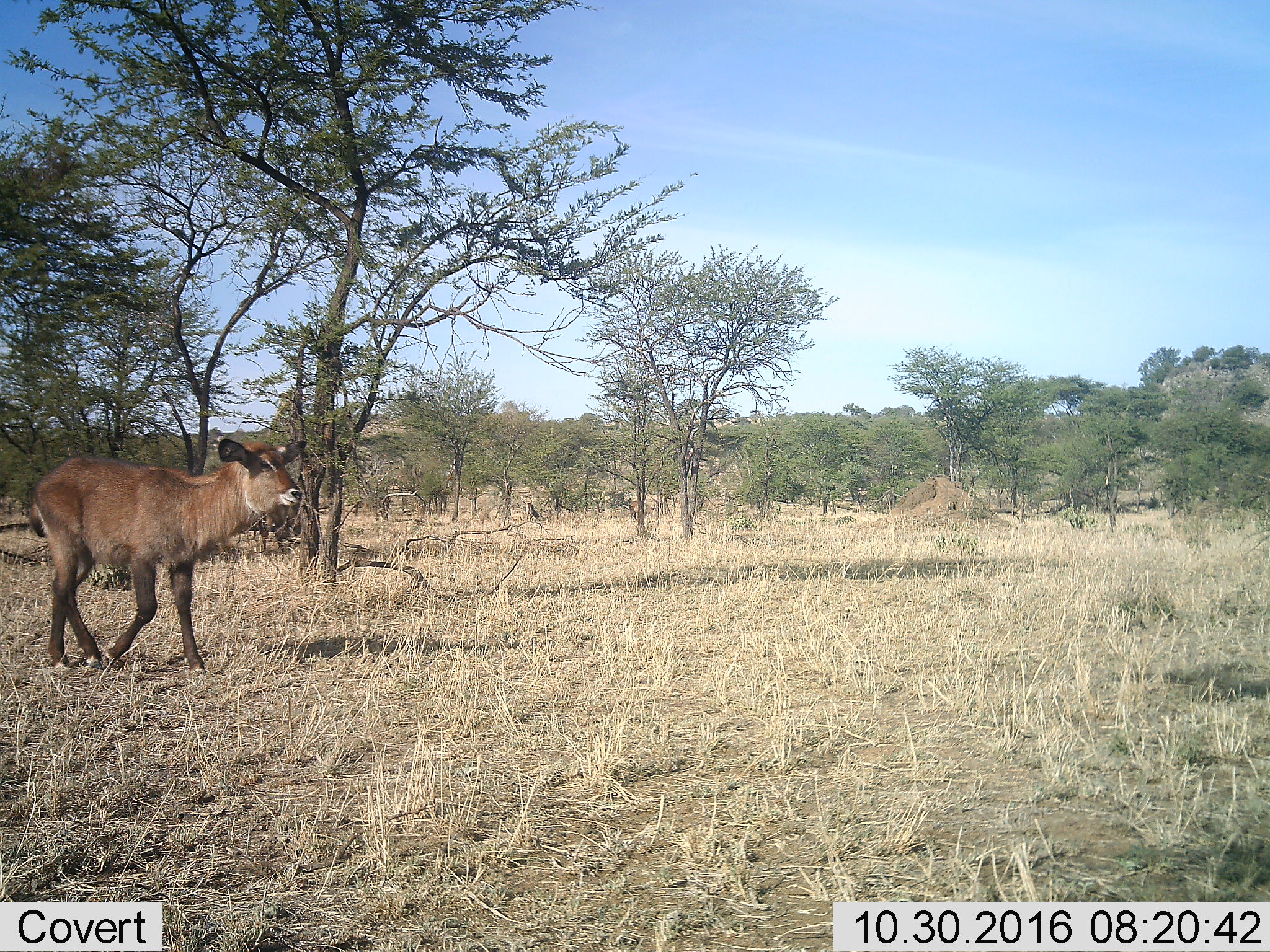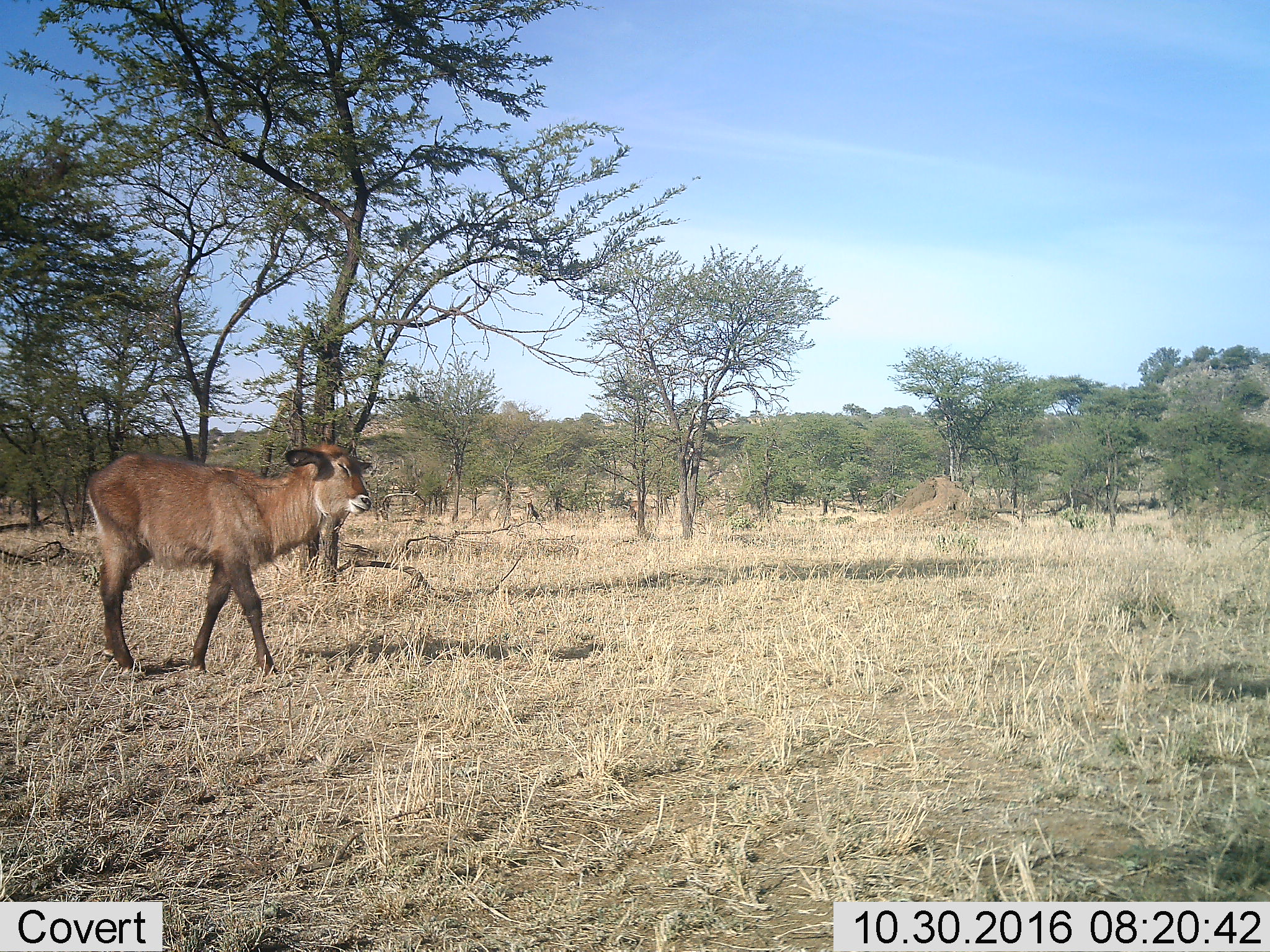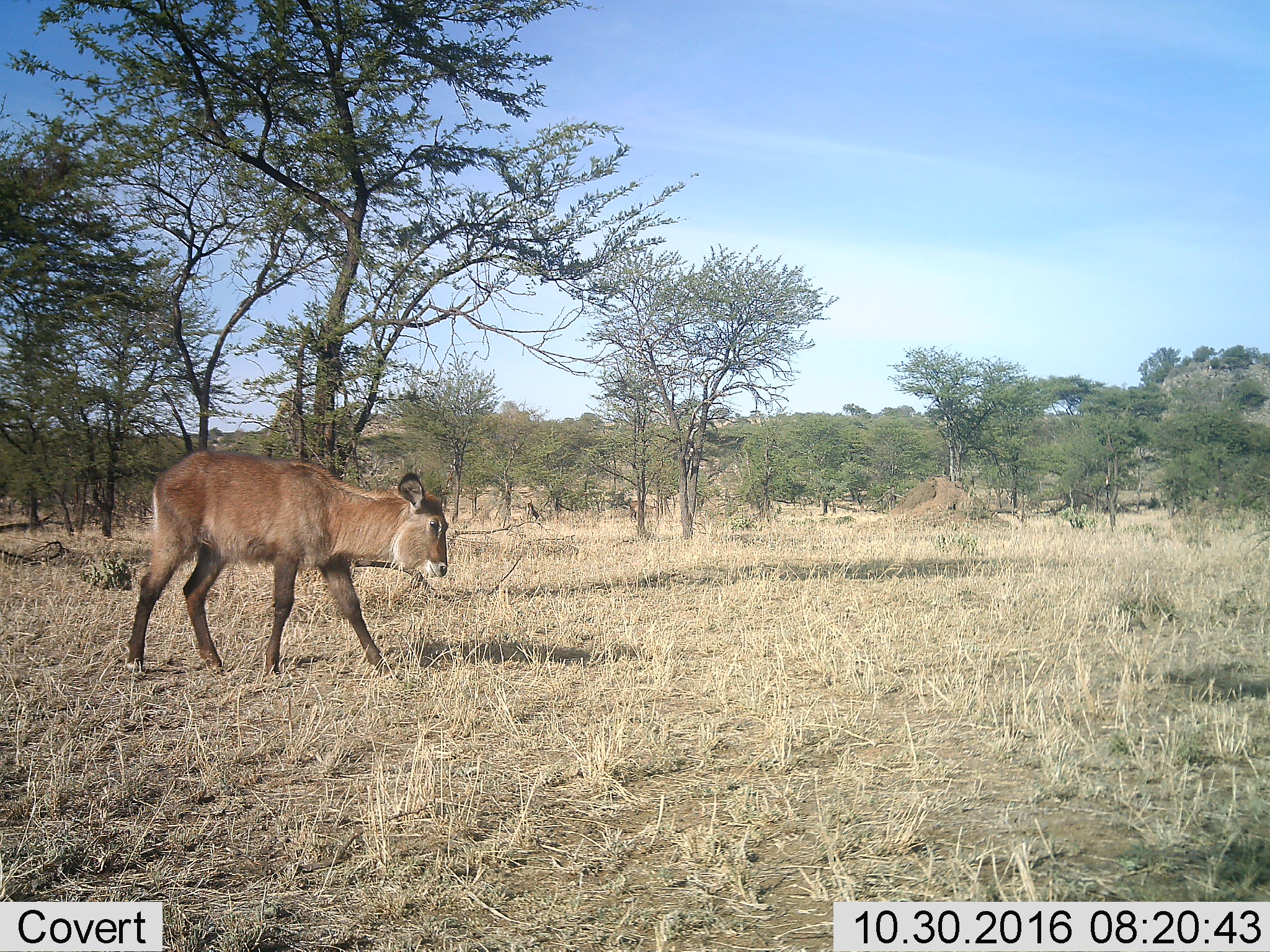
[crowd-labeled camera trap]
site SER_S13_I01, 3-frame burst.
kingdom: Animalia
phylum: Chordata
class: Mammalia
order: Artiodactyla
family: Bovidae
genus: Kobus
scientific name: Kobus ellipsiprymnus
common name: waterbuck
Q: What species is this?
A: Waterbuck (Kobus ellipsiprymnus).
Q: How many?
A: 1.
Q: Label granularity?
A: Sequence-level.